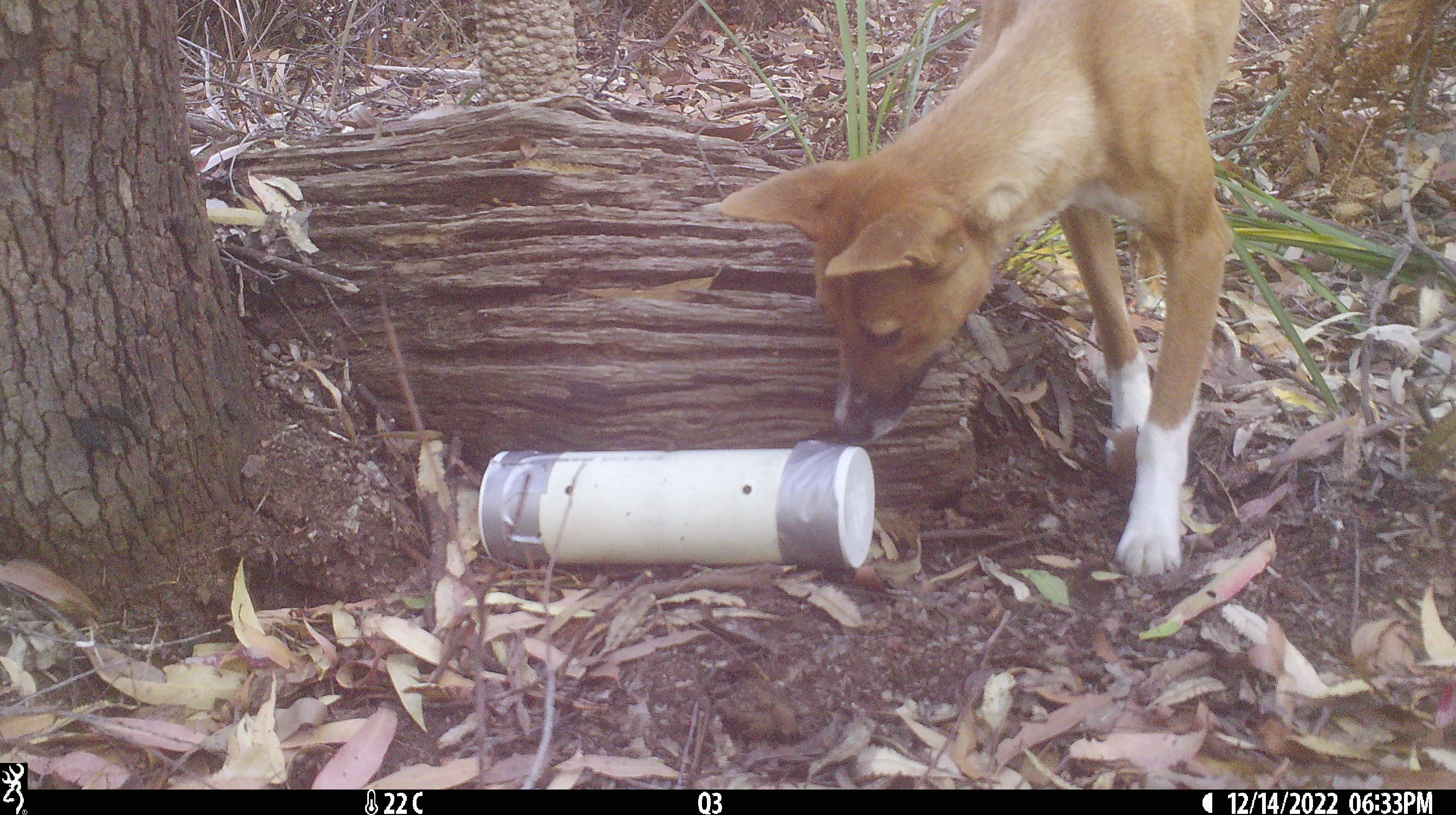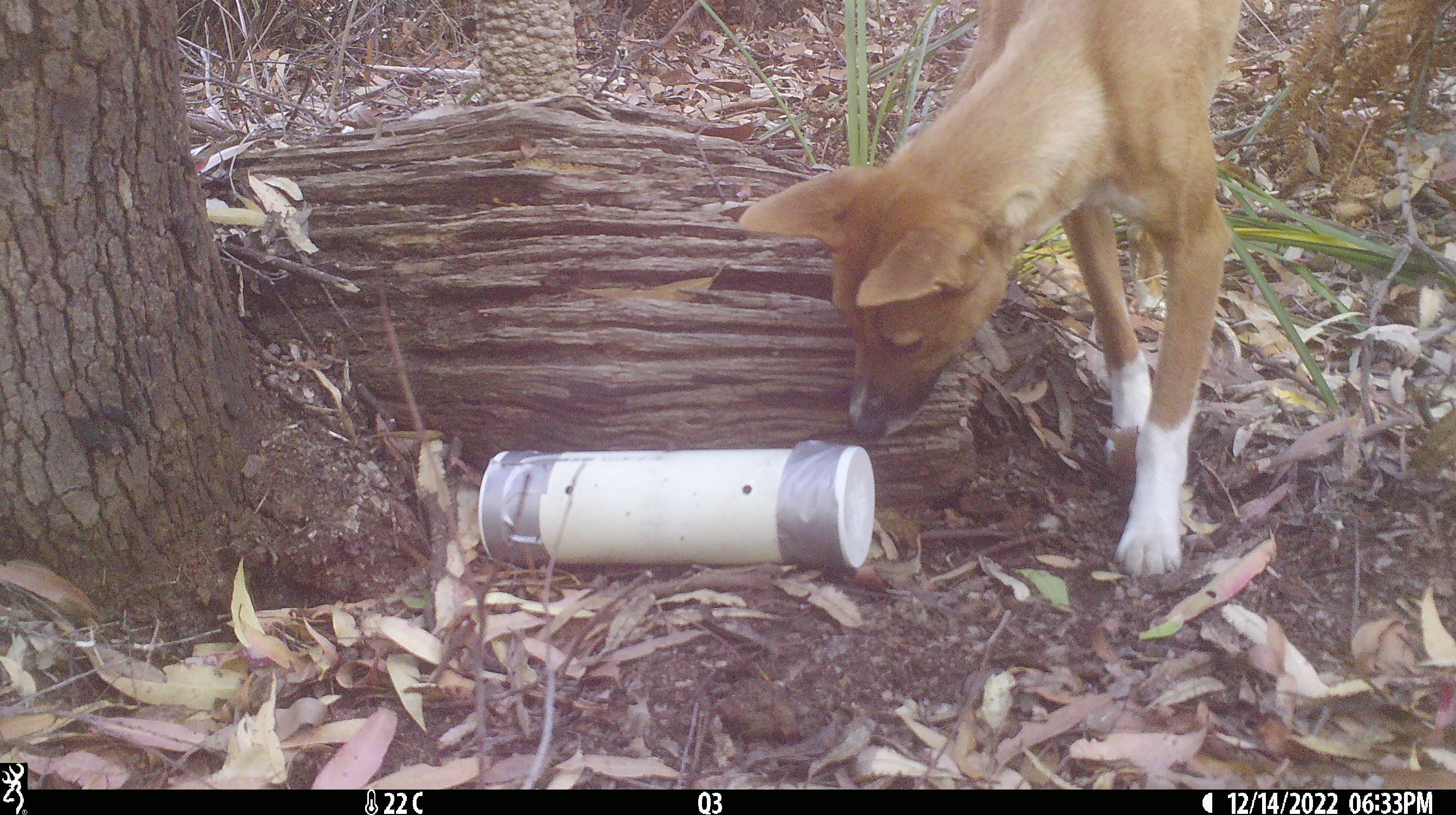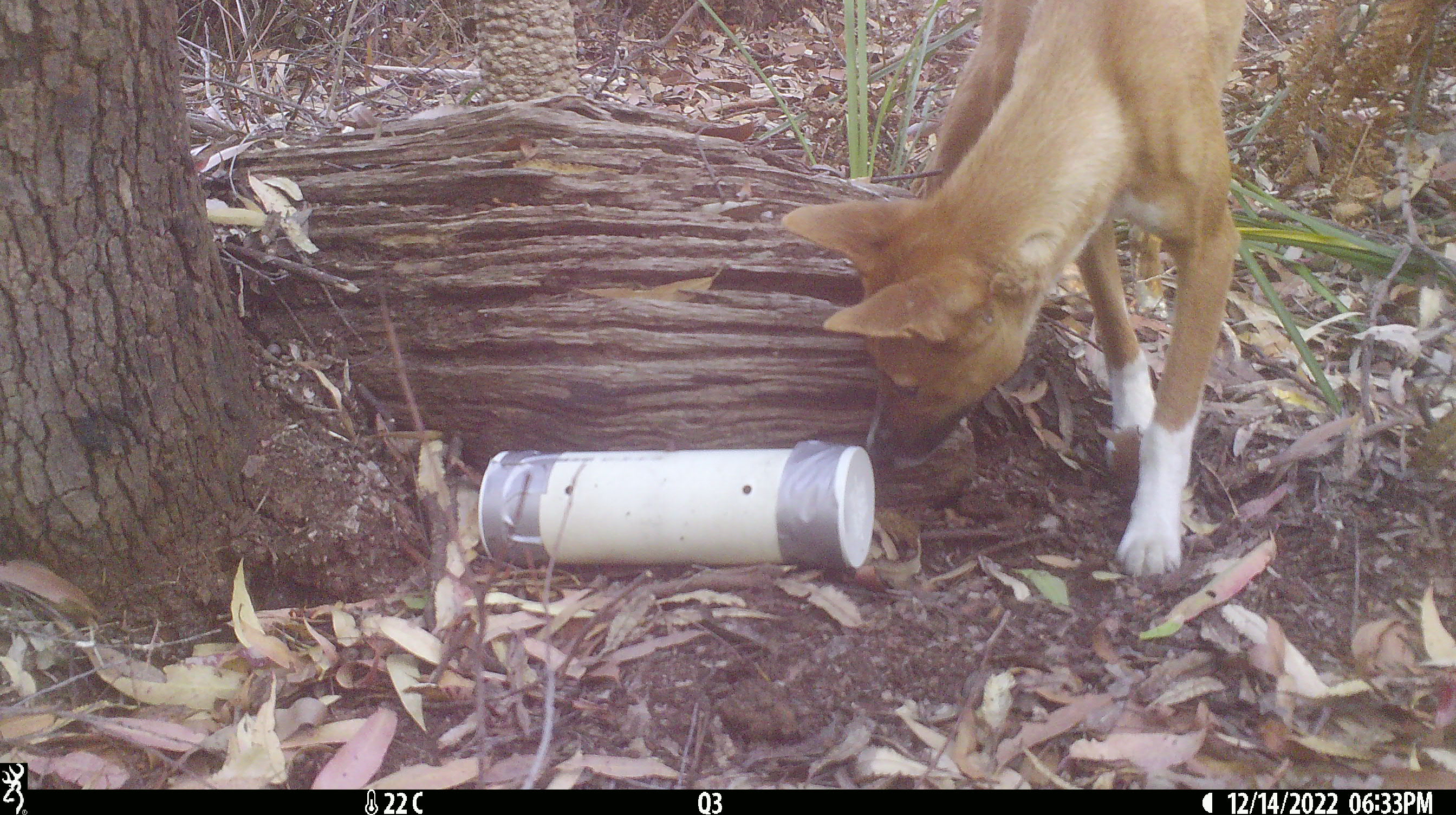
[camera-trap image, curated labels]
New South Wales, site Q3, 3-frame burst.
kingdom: Animalia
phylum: Chordata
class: Mammalia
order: Carnivora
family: Canidae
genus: Canis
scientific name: Canis familiaris dingo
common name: dingo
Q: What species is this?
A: Dingo (Canis familiaris dingo).